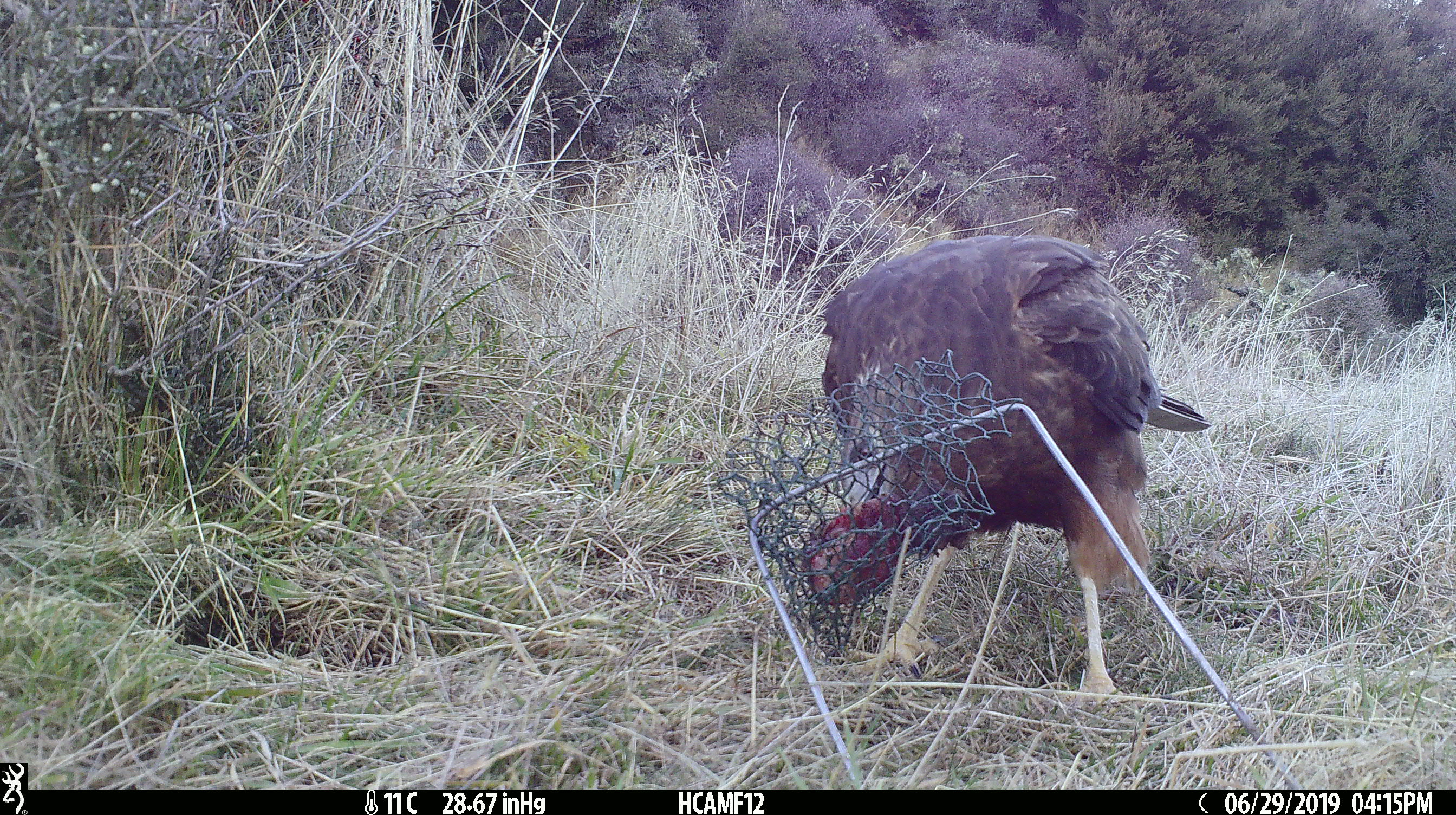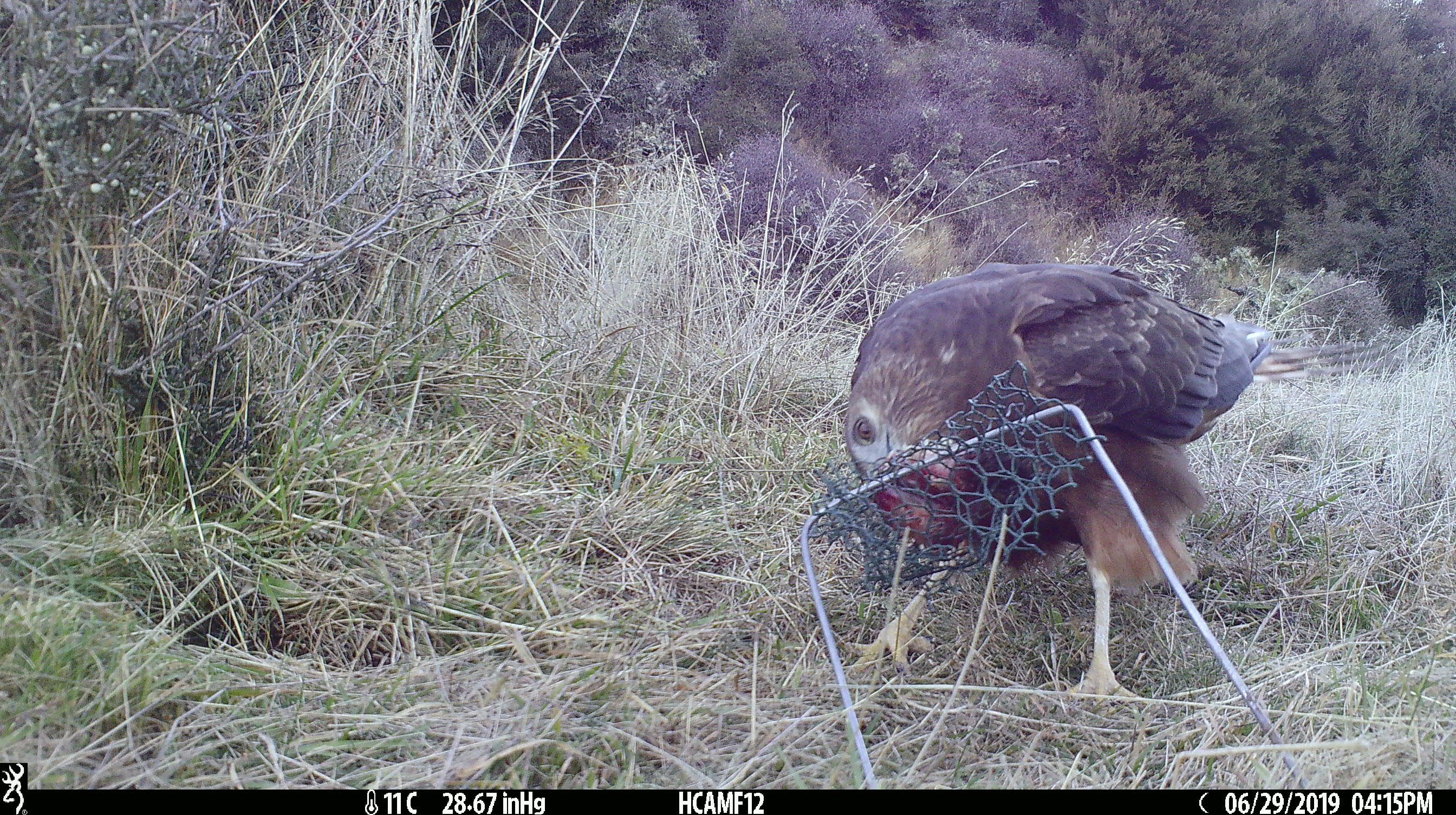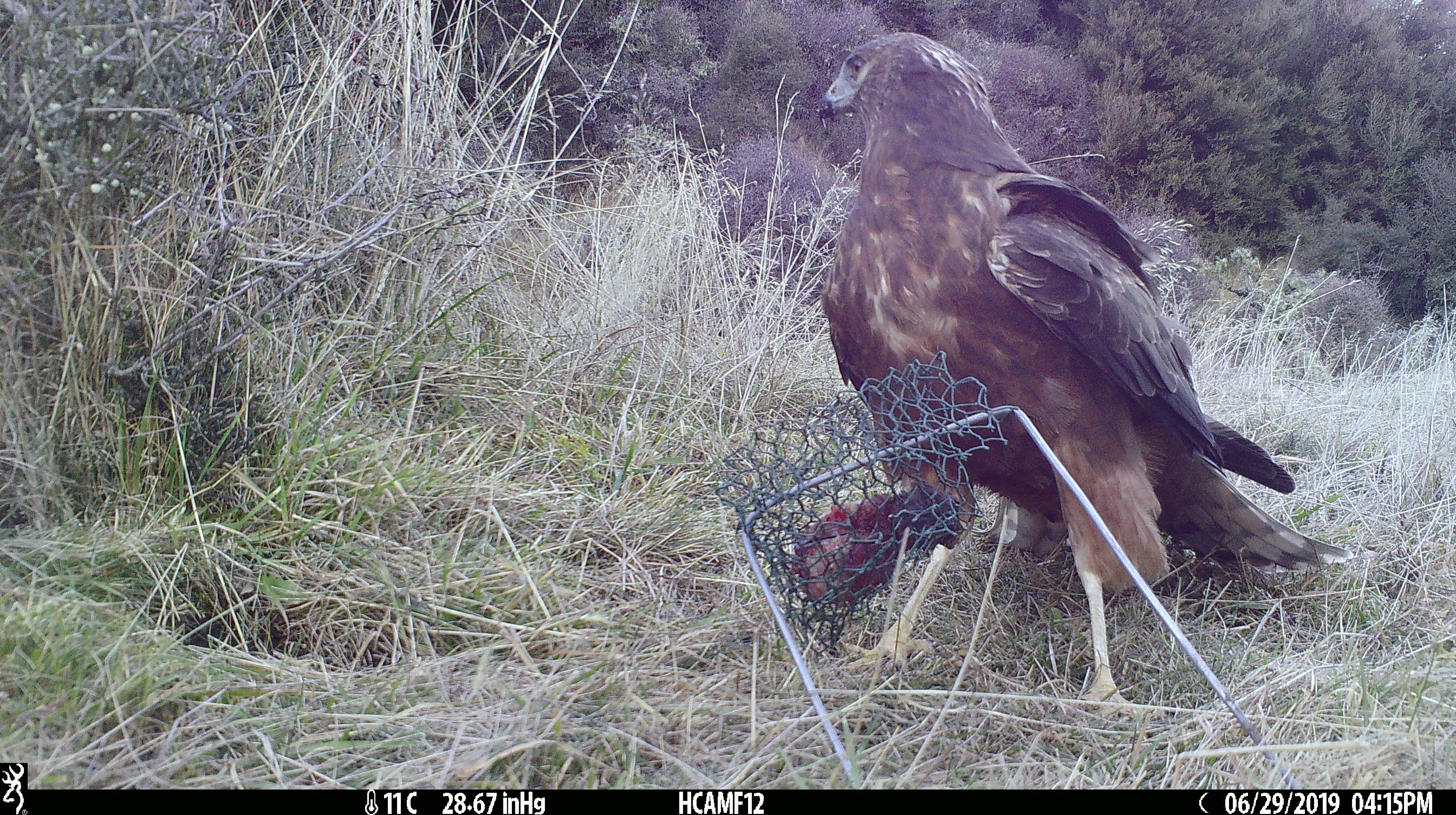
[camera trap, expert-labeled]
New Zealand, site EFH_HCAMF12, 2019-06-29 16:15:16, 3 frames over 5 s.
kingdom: Animalia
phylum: Chordata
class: Aves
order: Accipitriformes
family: Accipitridae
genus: Circus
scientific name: Circus approximans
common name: swamp harrier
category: harrier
Harrier (swamp harrier) (Circus approximans).